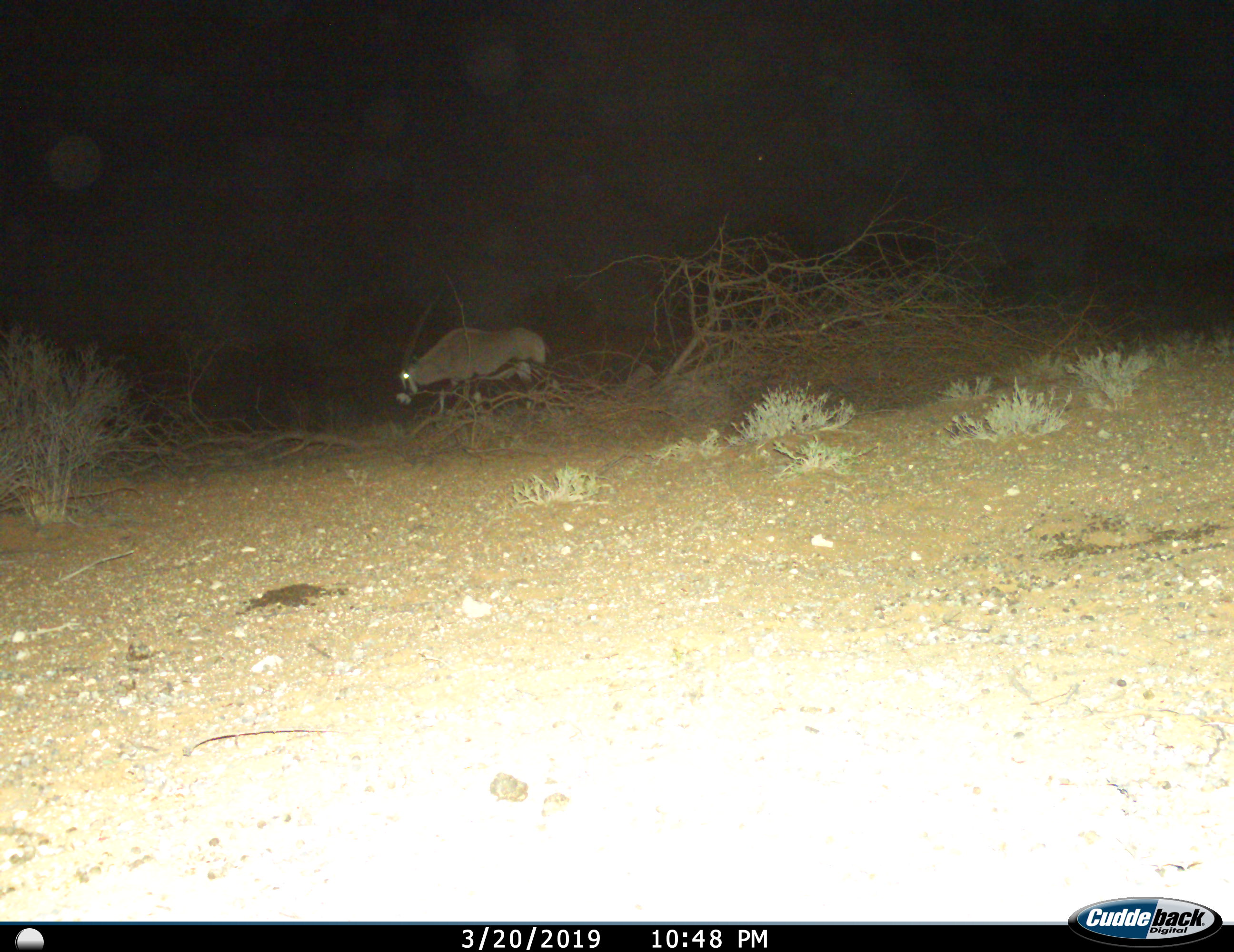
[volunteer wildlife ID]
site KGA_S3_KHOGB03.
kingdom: Animalia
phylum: Chordata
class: Mammalia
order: Artiodactyla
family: Bovidae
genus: Oryx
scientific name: Oryx gazella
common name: gemsbok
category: oryx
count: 1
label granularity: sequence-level